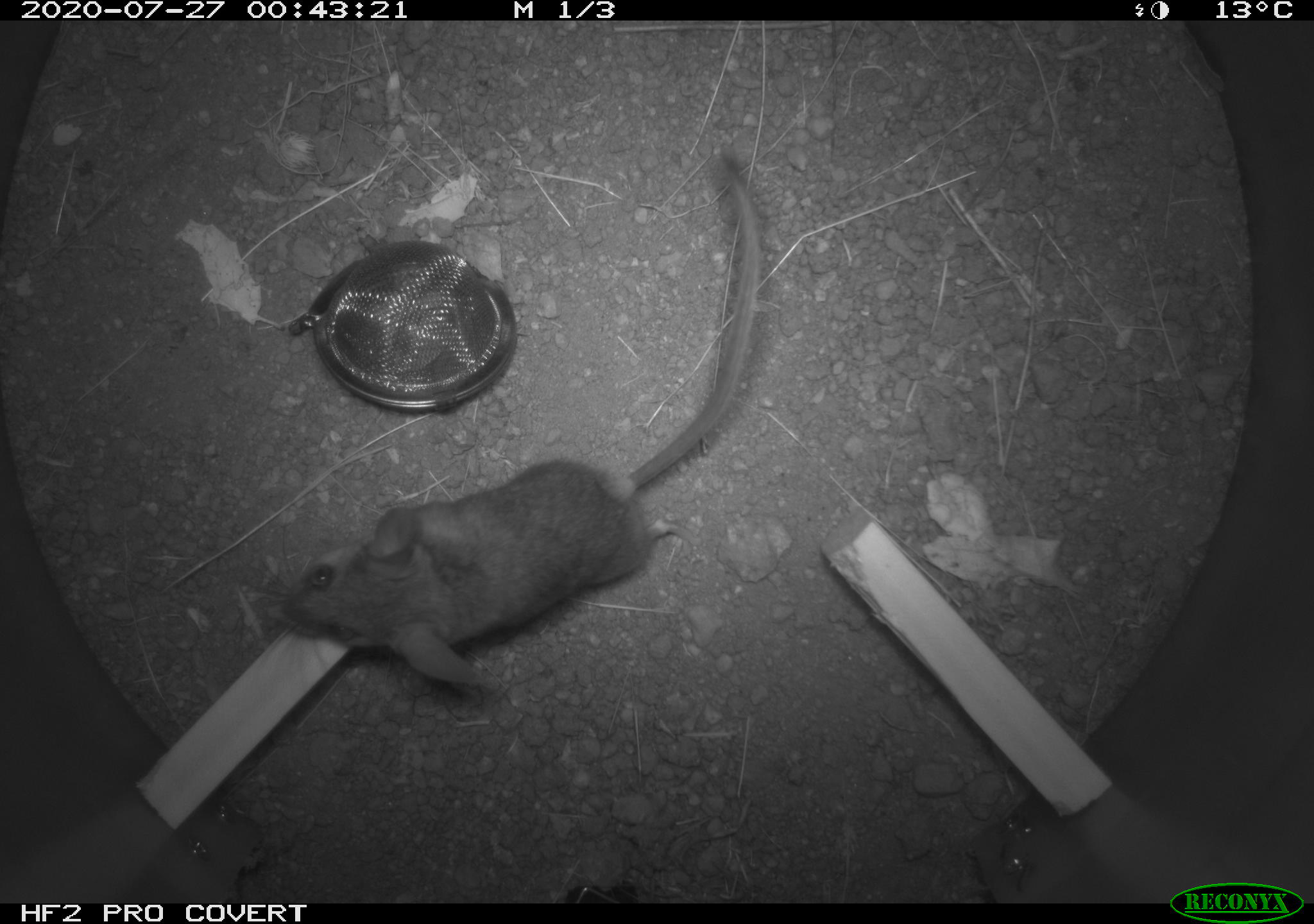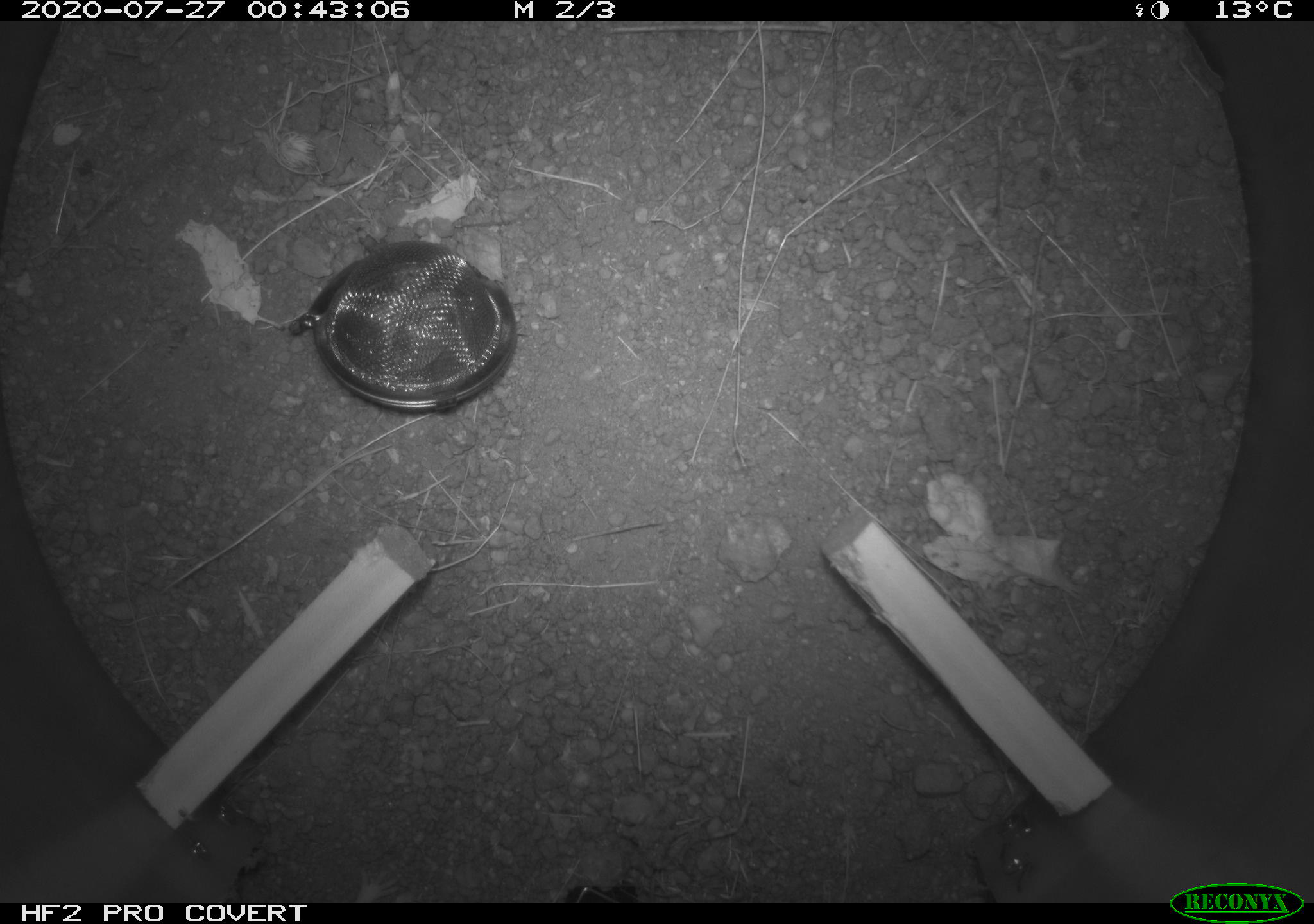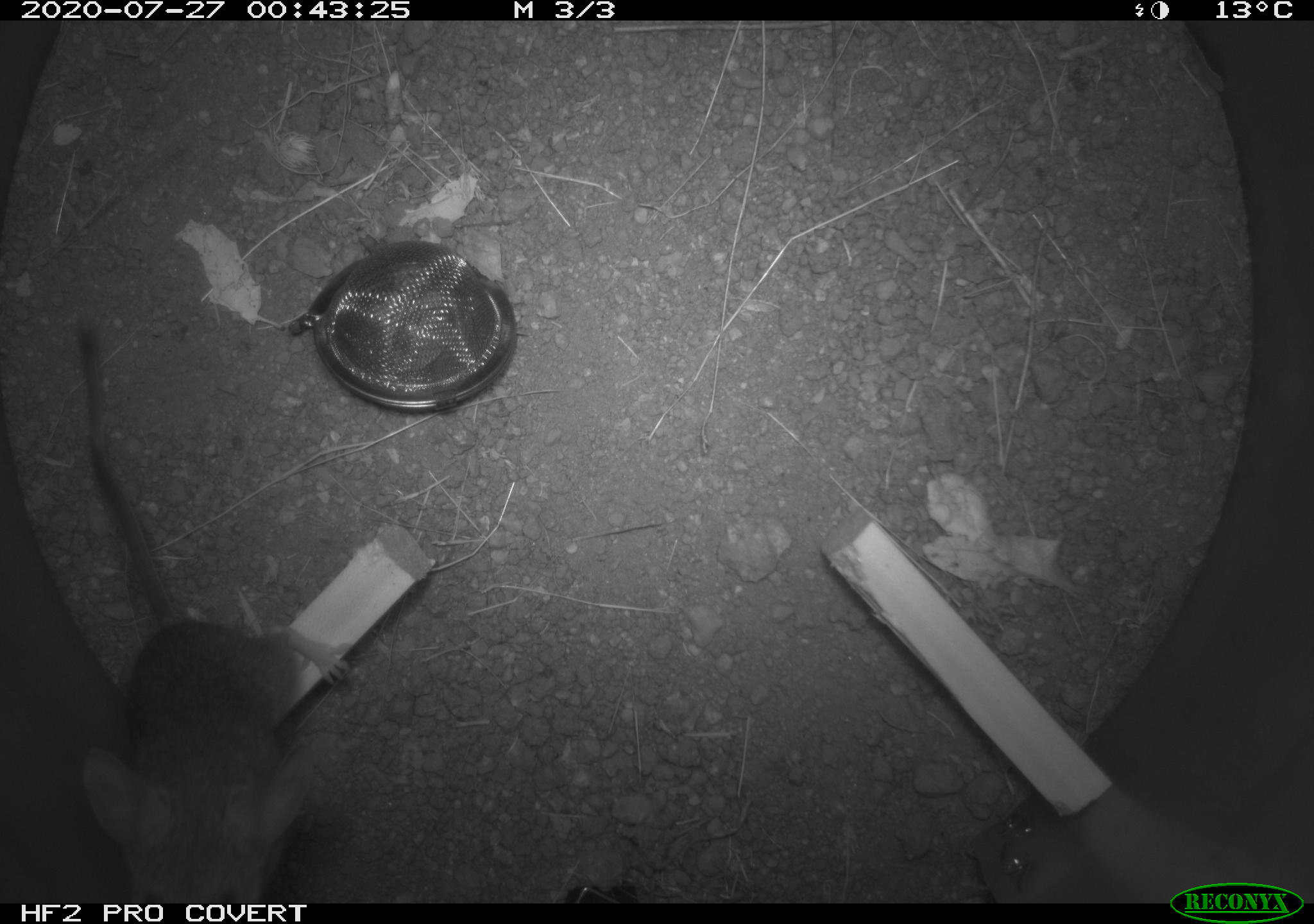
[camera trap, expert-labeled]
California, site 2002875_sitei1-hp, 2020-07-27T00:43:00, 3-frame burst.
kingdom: Animalia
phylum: Chordata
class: Mammalia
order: Rodentia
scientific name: Rodentia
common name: rodent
Rodent (Rodentia).